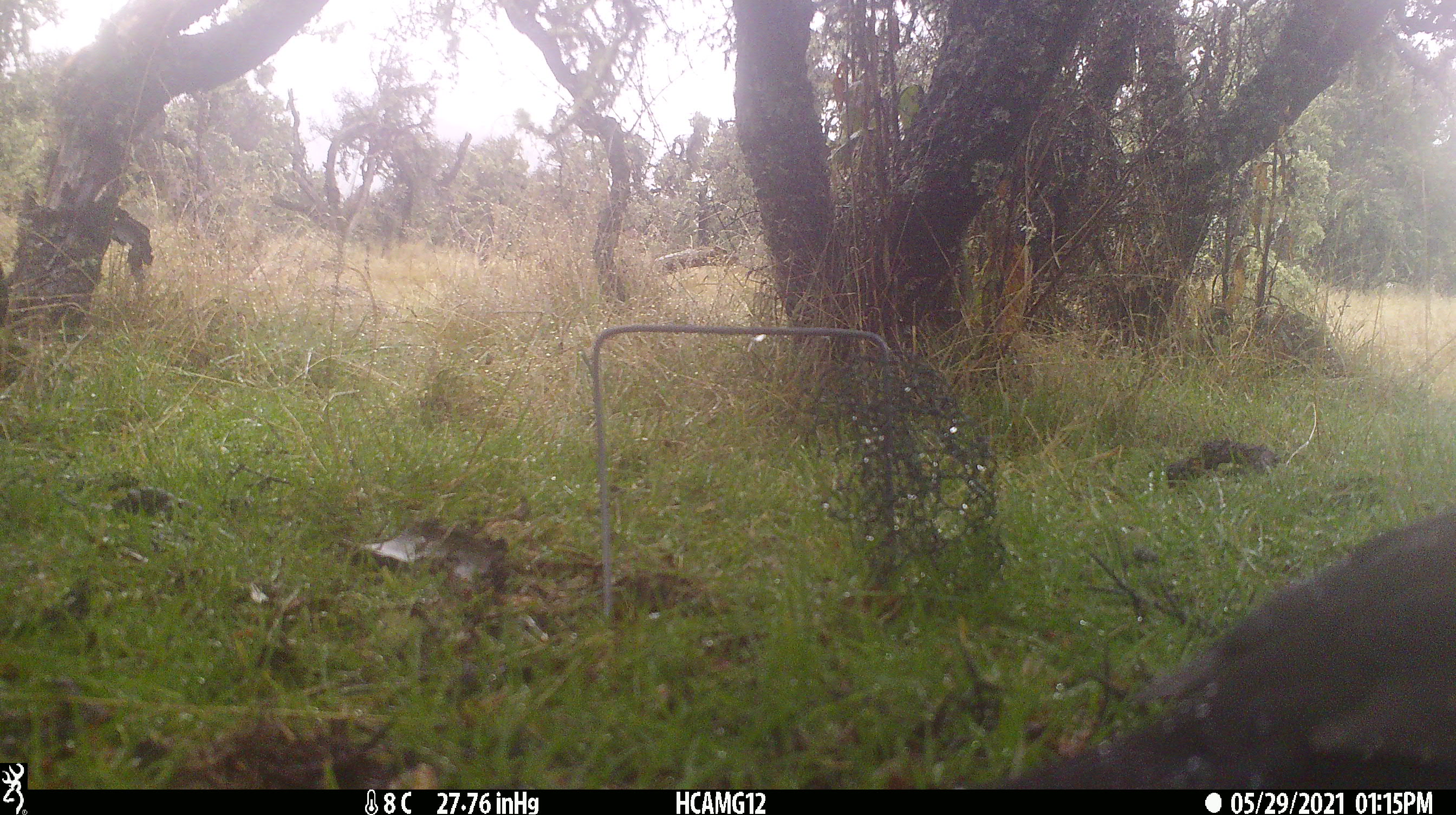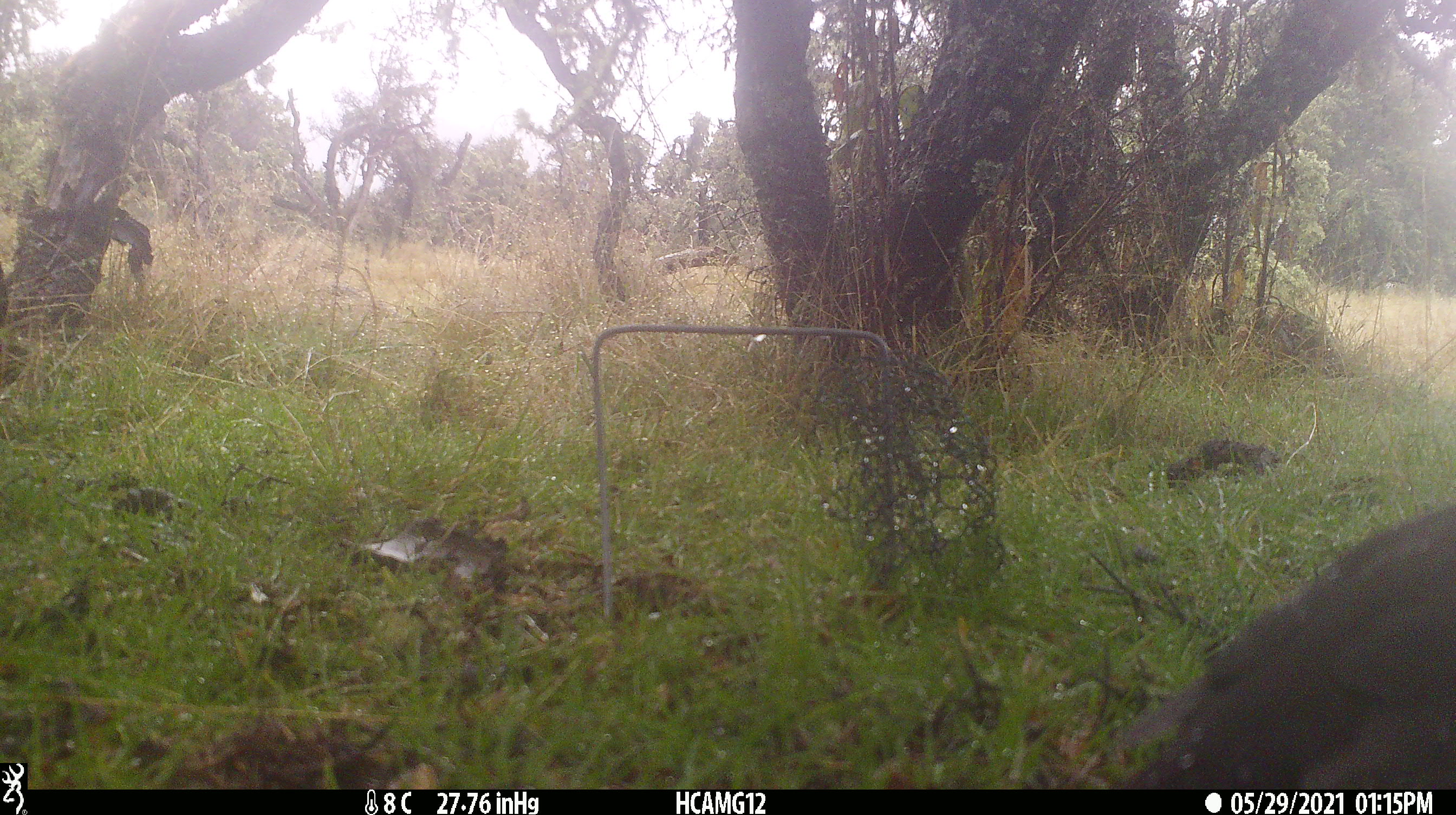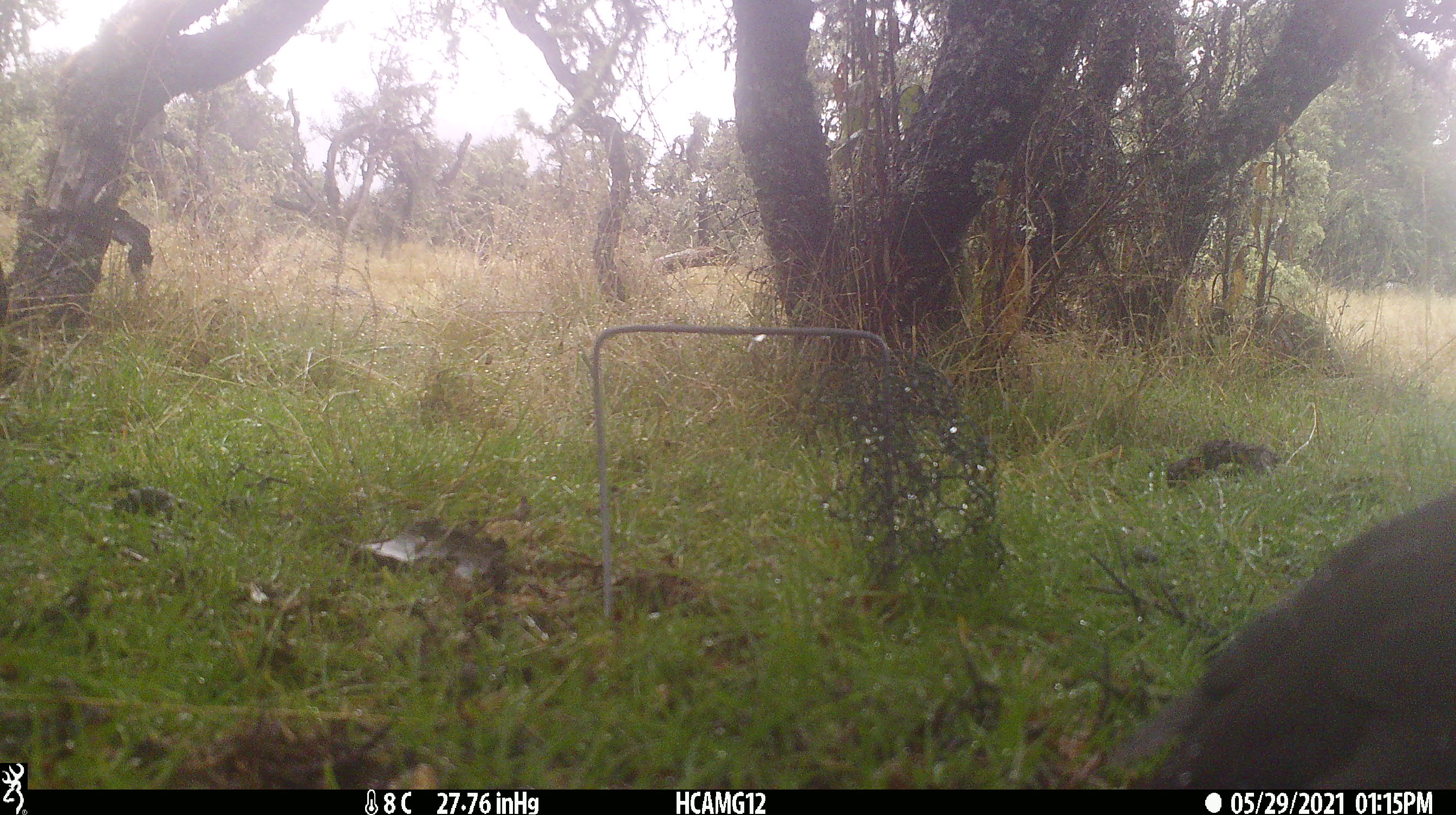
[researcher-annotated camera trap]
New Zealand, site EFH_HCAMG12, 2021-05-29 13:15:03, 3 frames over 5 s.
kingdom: Animalia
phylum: Chordata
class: Aves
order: Passeriformes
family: Turdidae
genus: Turdus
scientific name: Turdus merula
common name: eurasian blackbird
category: blackbird